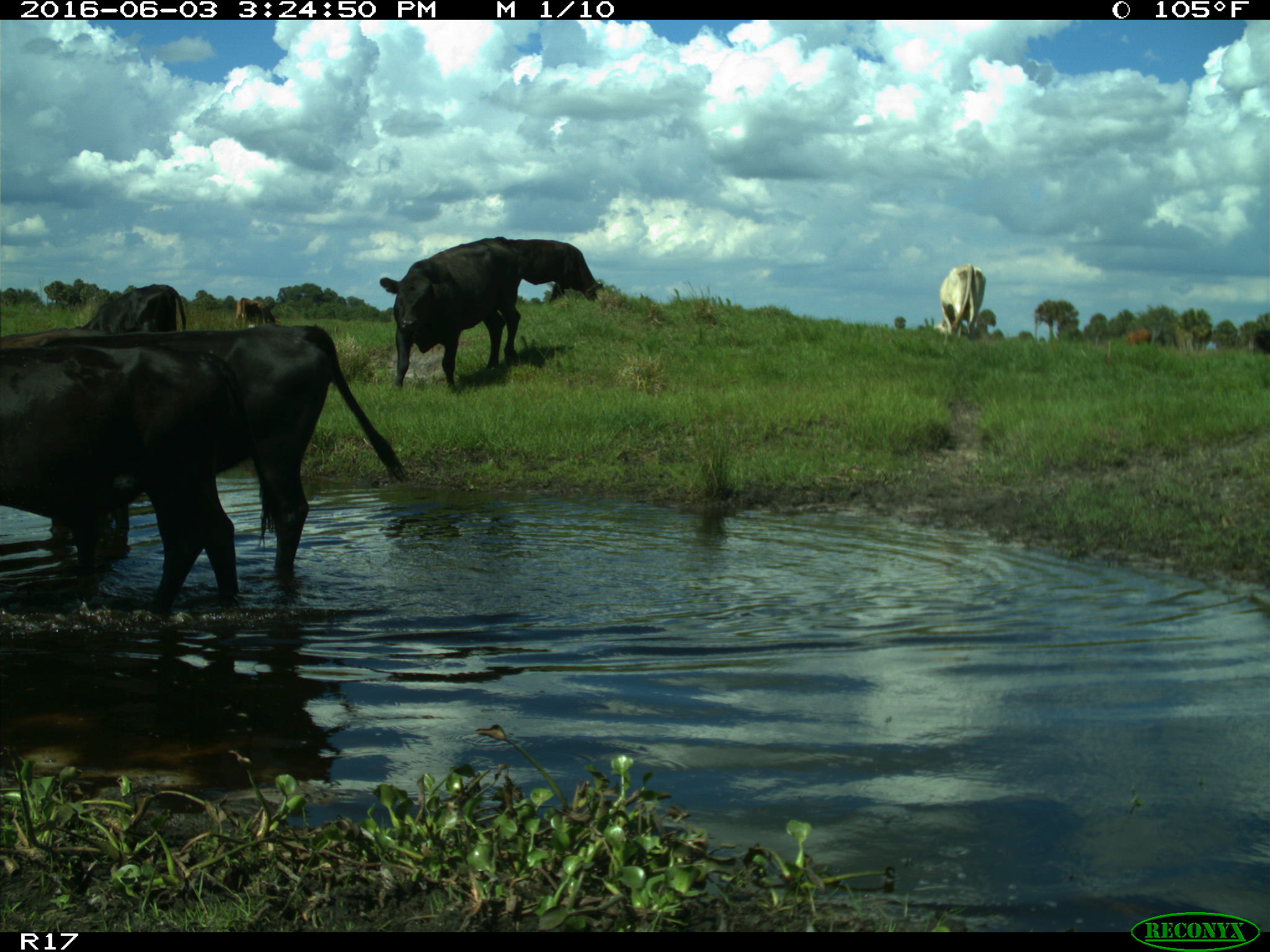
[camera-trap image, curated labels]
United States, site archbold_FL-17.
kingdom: Animalia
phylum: Chordata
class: Mammalia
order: Artiodactyla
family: Bovidae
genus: Bos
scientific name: Bos taurus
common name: domestic cow